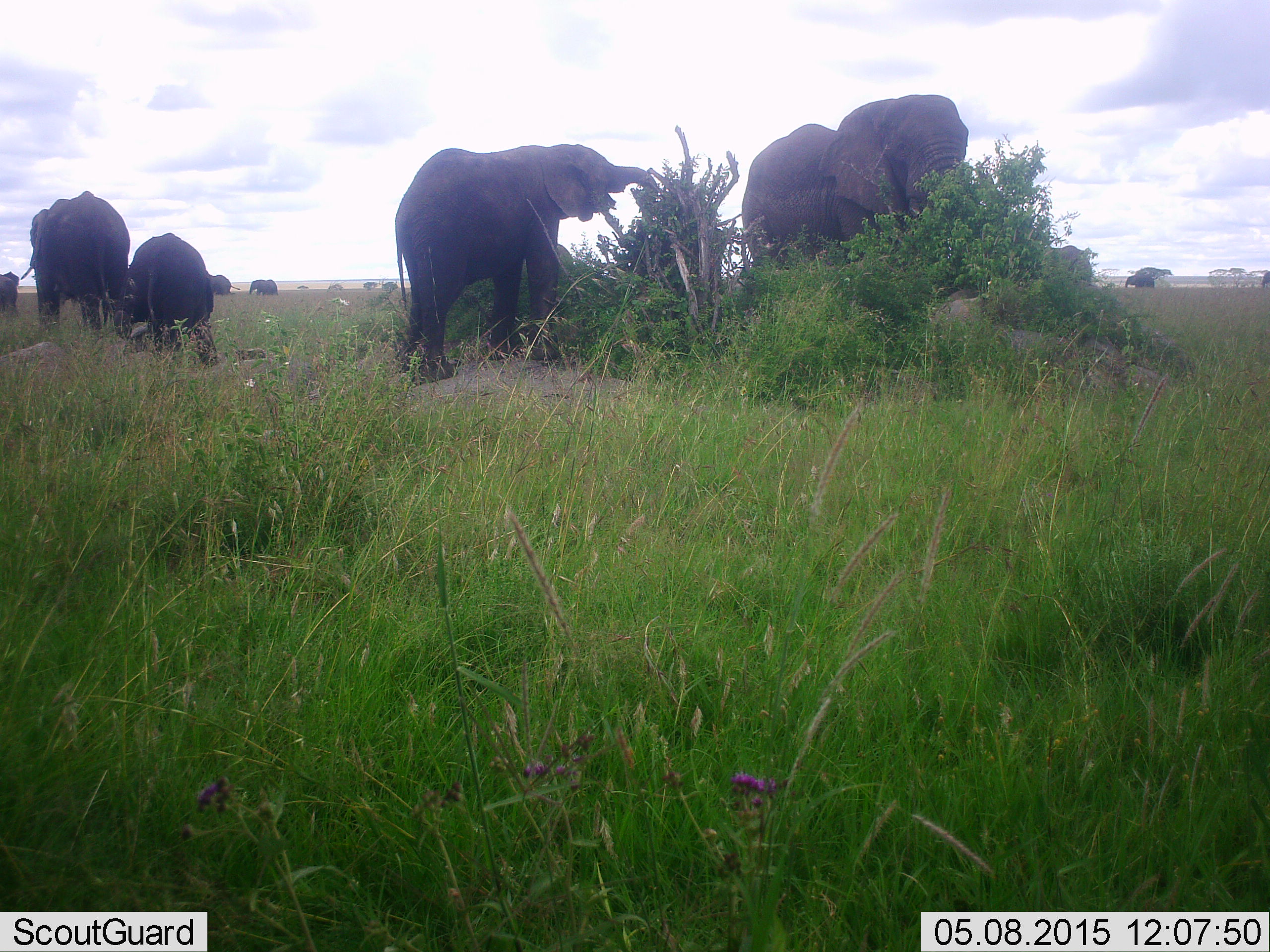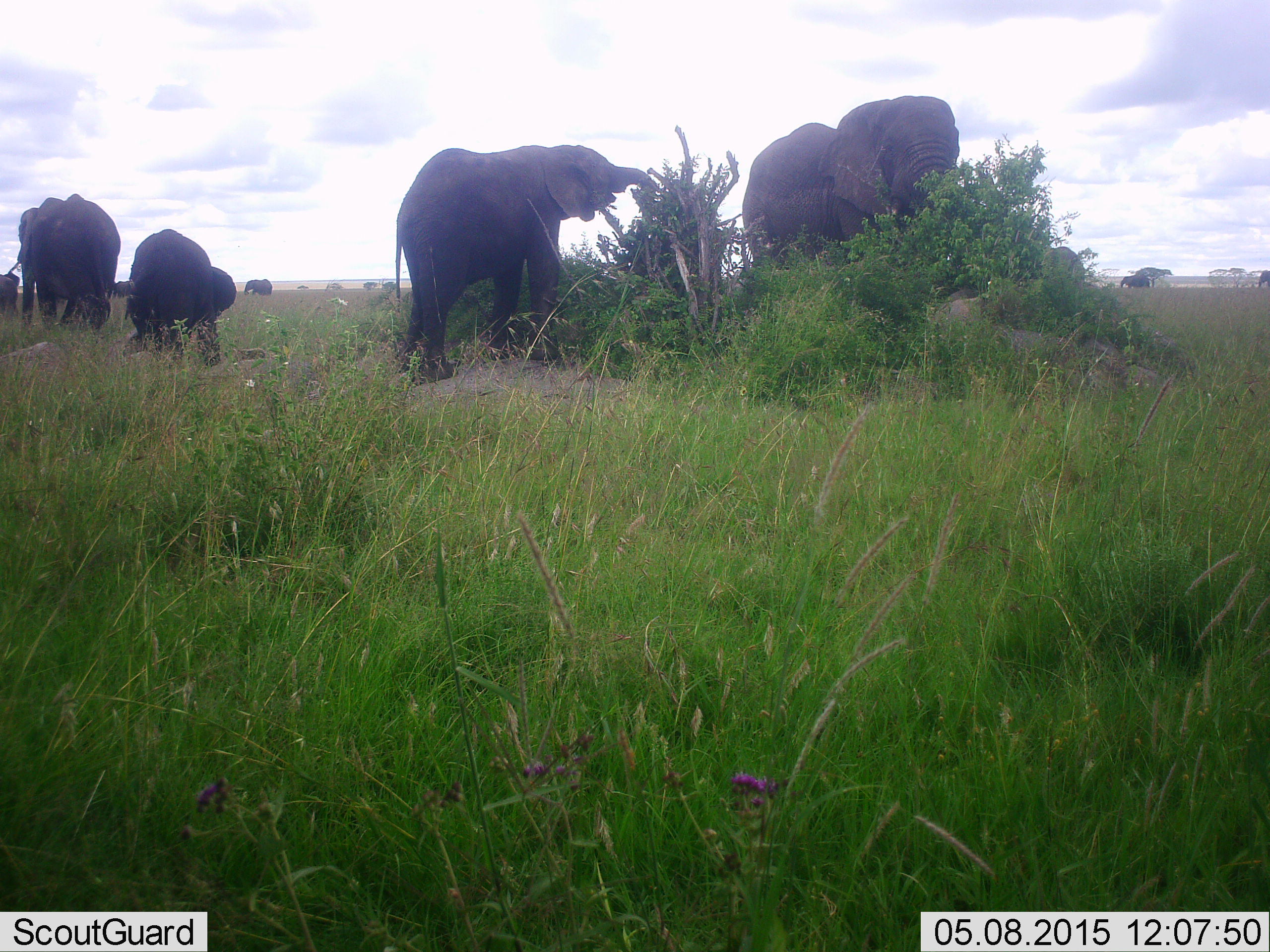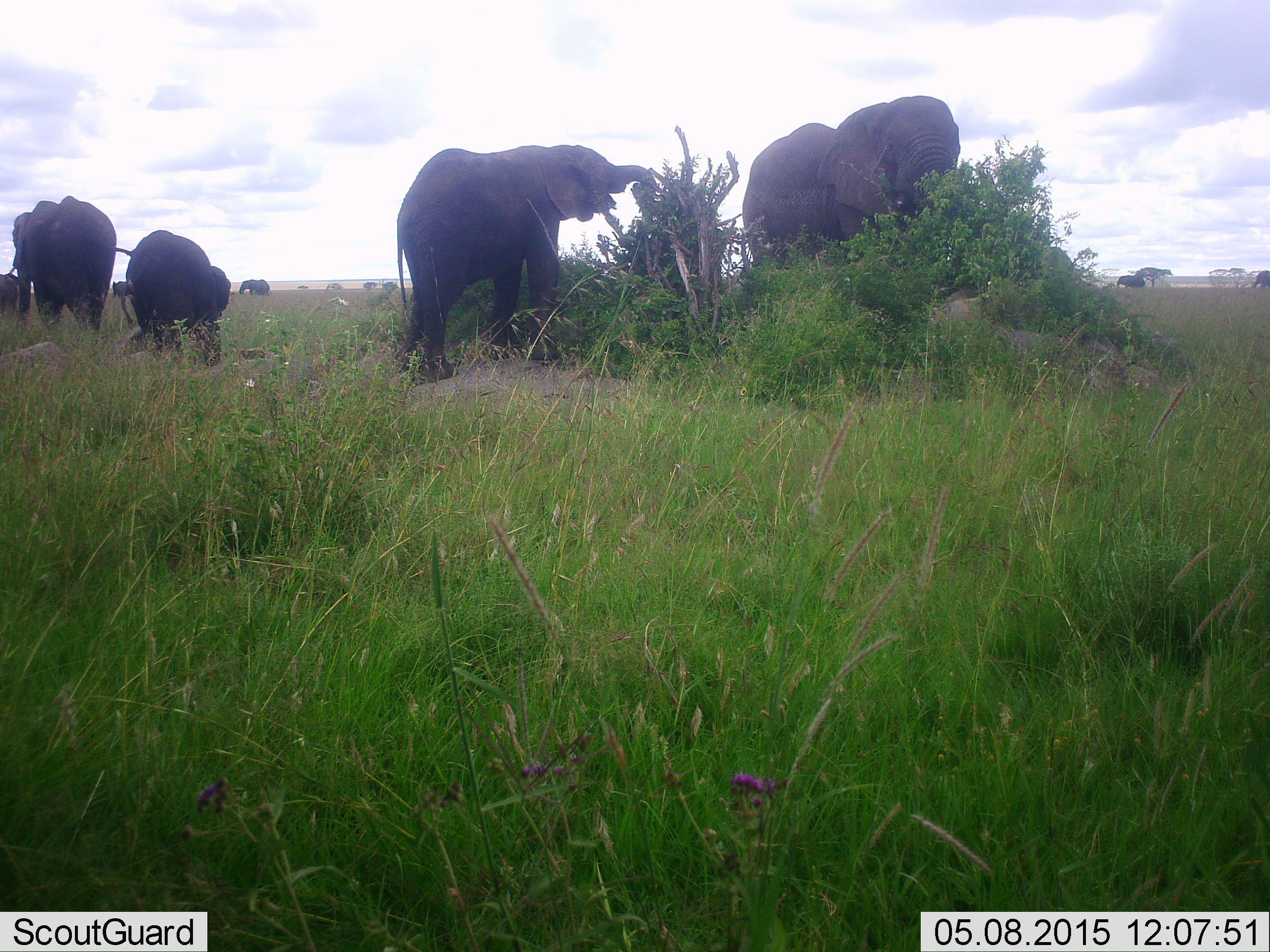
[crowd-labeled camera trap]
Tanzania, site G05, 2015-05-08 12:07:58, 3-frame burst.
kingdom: Animalia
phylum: Chordata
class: Mammalia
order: Proboscidea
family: Elephantidae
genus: Loxodonta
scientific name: Loxodonta africana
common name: african bush elephant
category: elephant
Elephant (african bush elephant) (Loxodonta africana), count 9. Behavior (volunteer vote fractions): standing 30%, resting 0%, moving 80%, interacting 10%. Young present (vote fraction): 50%. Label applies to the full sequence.